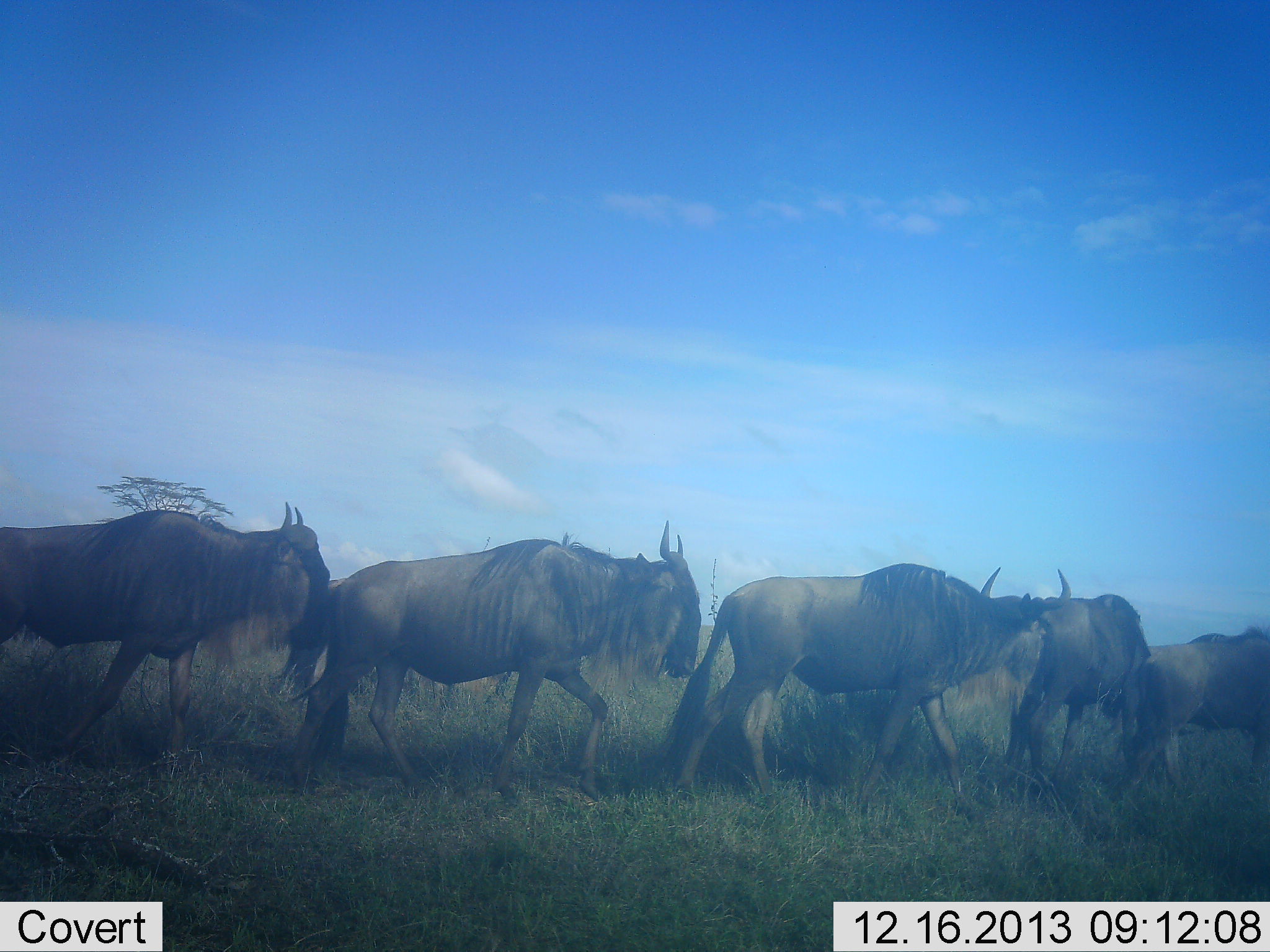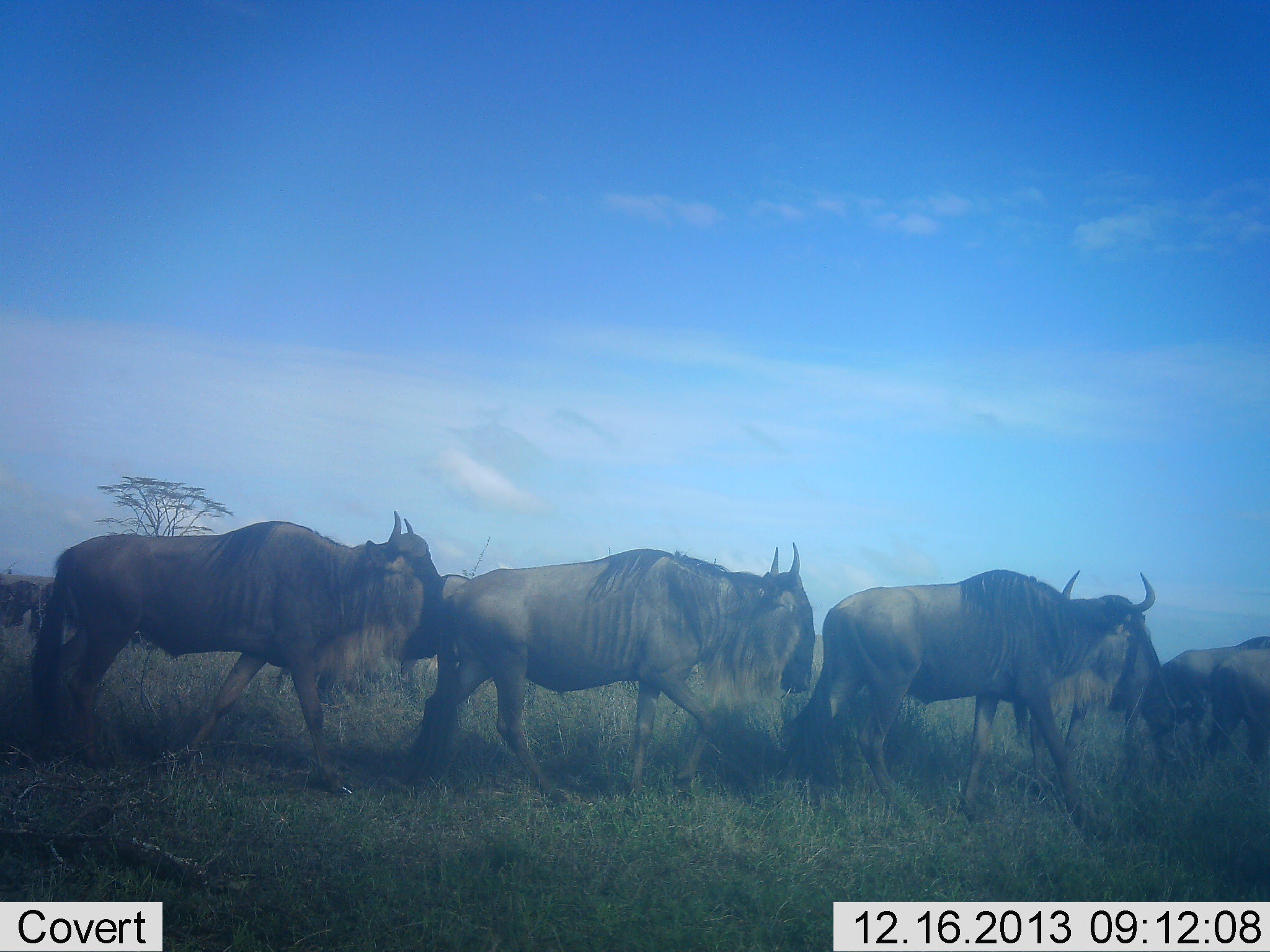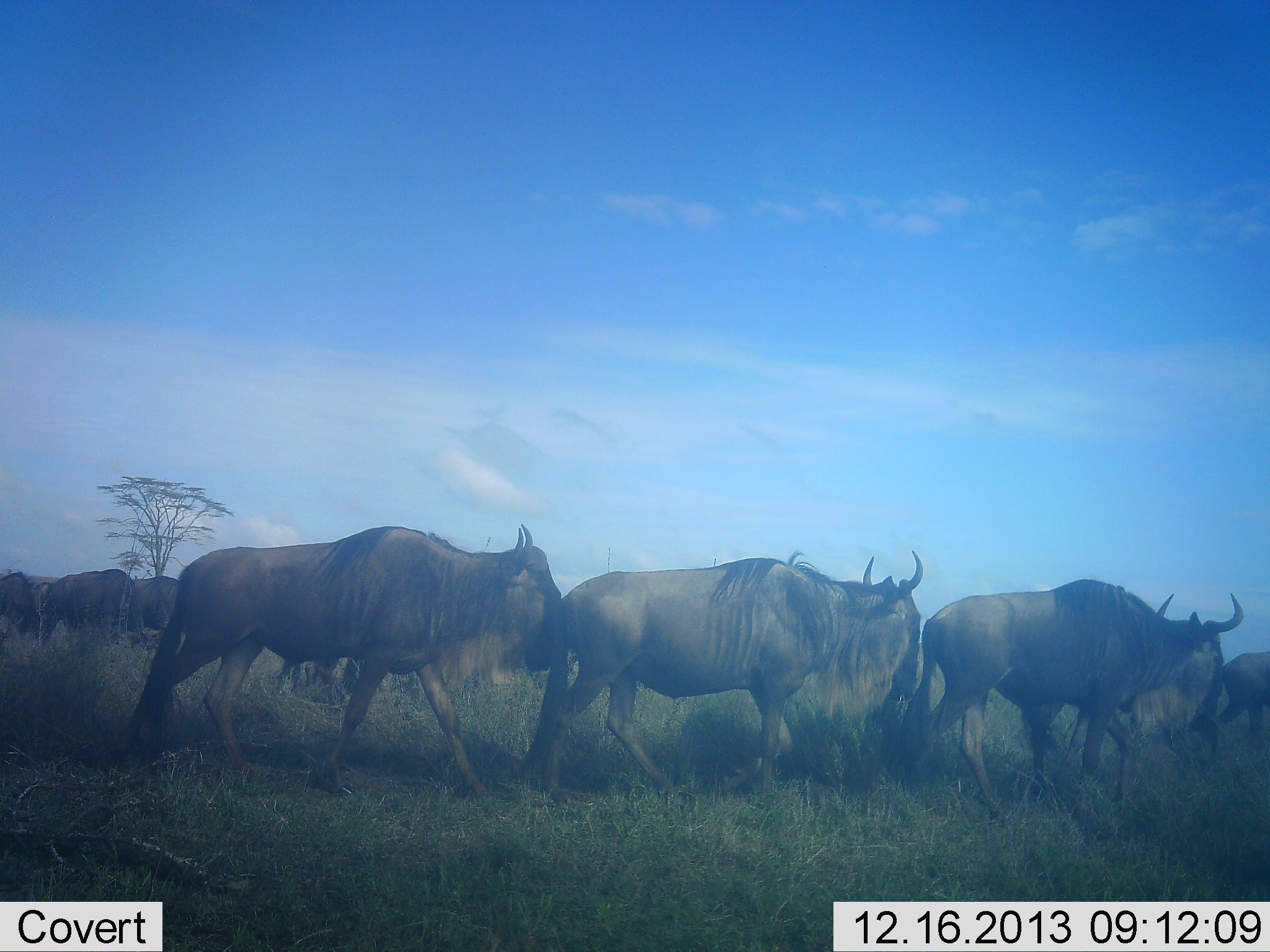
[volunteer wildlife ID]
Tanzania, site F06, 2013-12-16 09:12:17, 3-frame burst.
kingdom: Animalia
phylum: Chordata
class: Mammalia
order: Artiodactyla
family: Bovidae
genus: Connochaetes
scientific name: Connochaetes taurinus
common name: blue wildebeest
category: wildebeest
Wildebeest (blue wildebeest) (Connochaetes taurinus), count 8. Behavior (volunteer vote fractions): standing 10%, resting 0%, moving 90%, interacting 10%. Young present (vote fraction): 0%. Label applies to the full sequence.